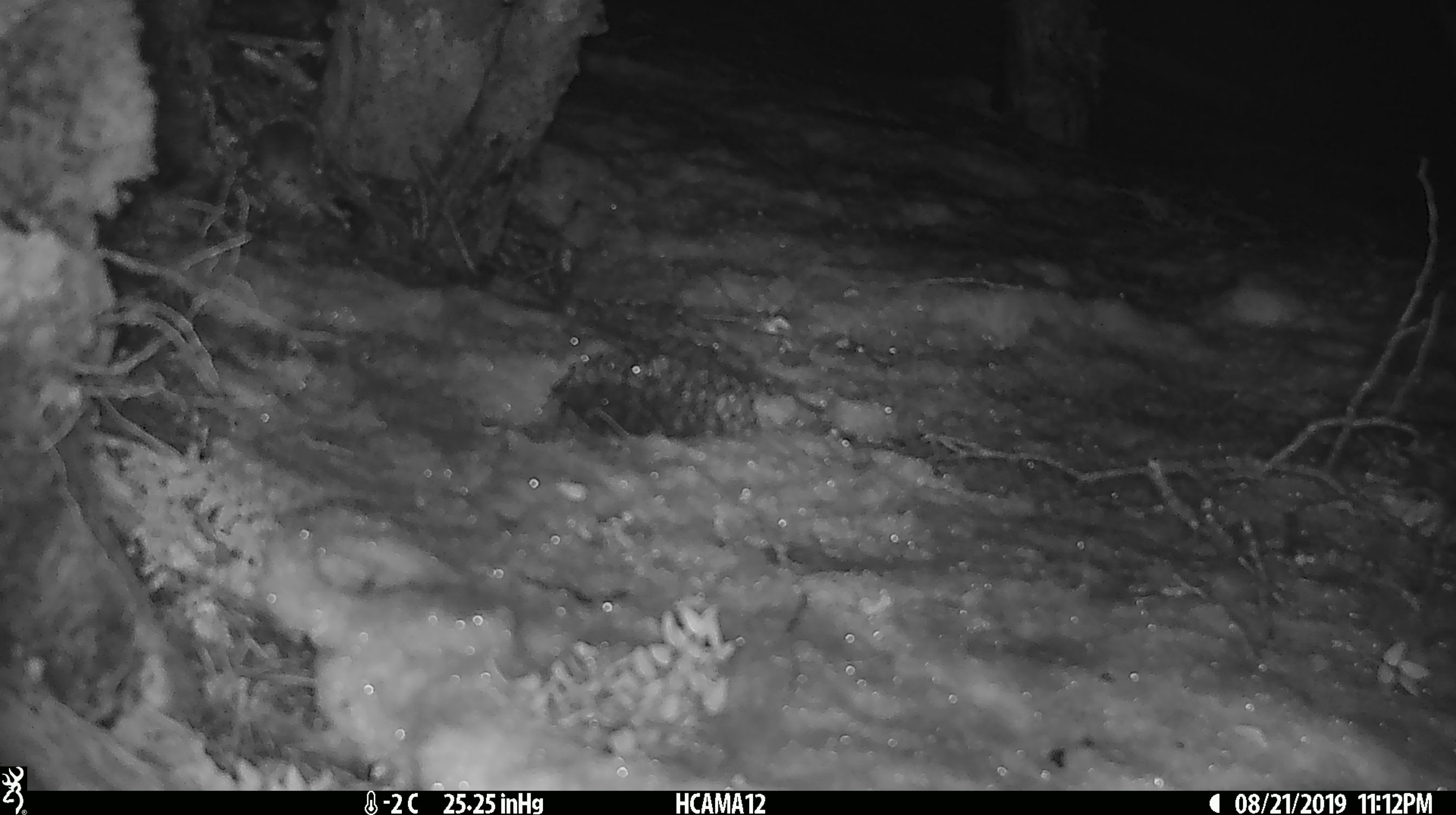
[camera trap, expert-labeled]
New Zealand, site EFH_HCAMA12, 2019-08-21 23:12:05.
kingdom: Animalia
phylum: Chordata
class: Mammalia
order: Rodentia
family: Muridae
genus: Mus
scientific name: Mus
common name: mouse